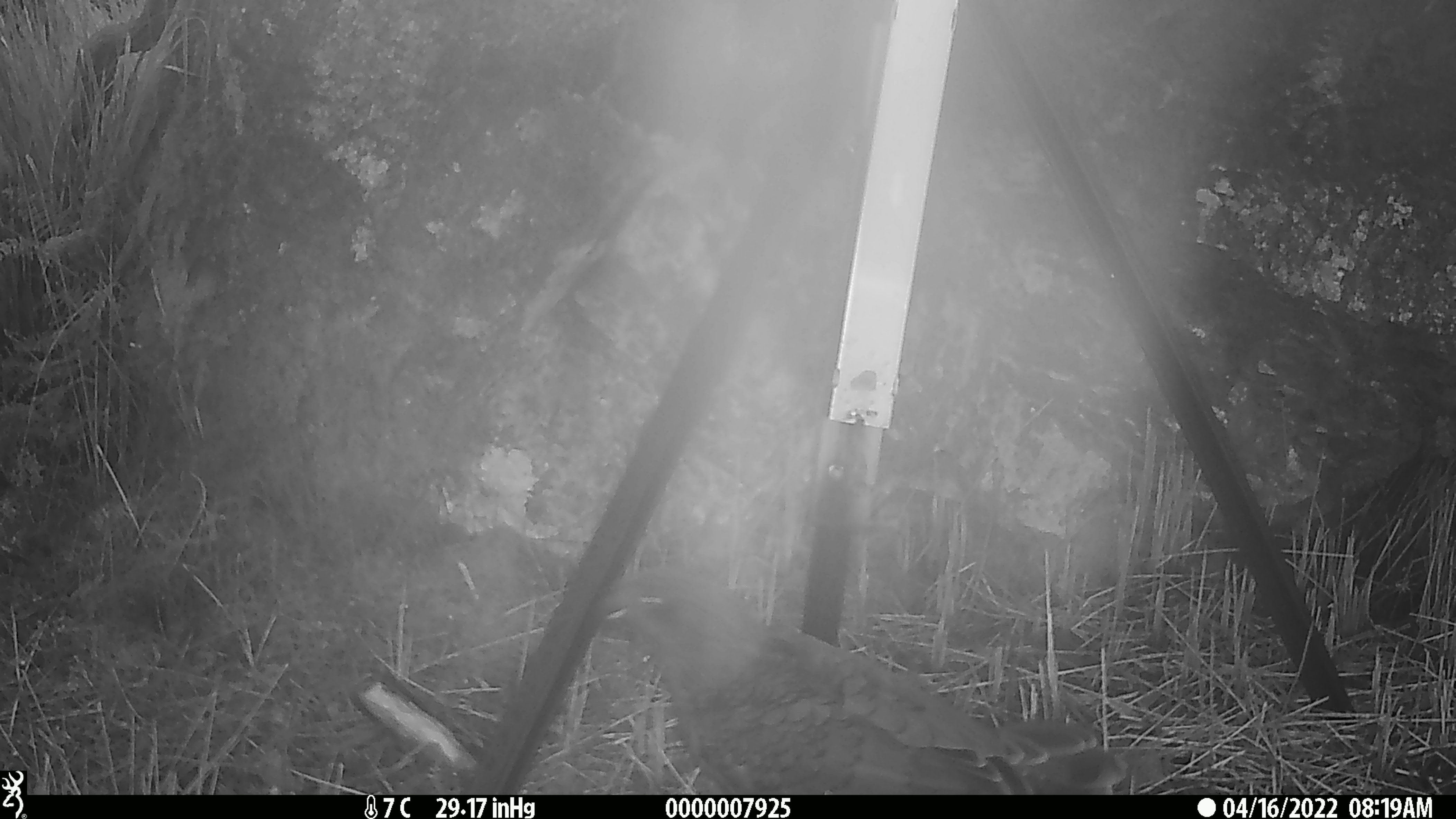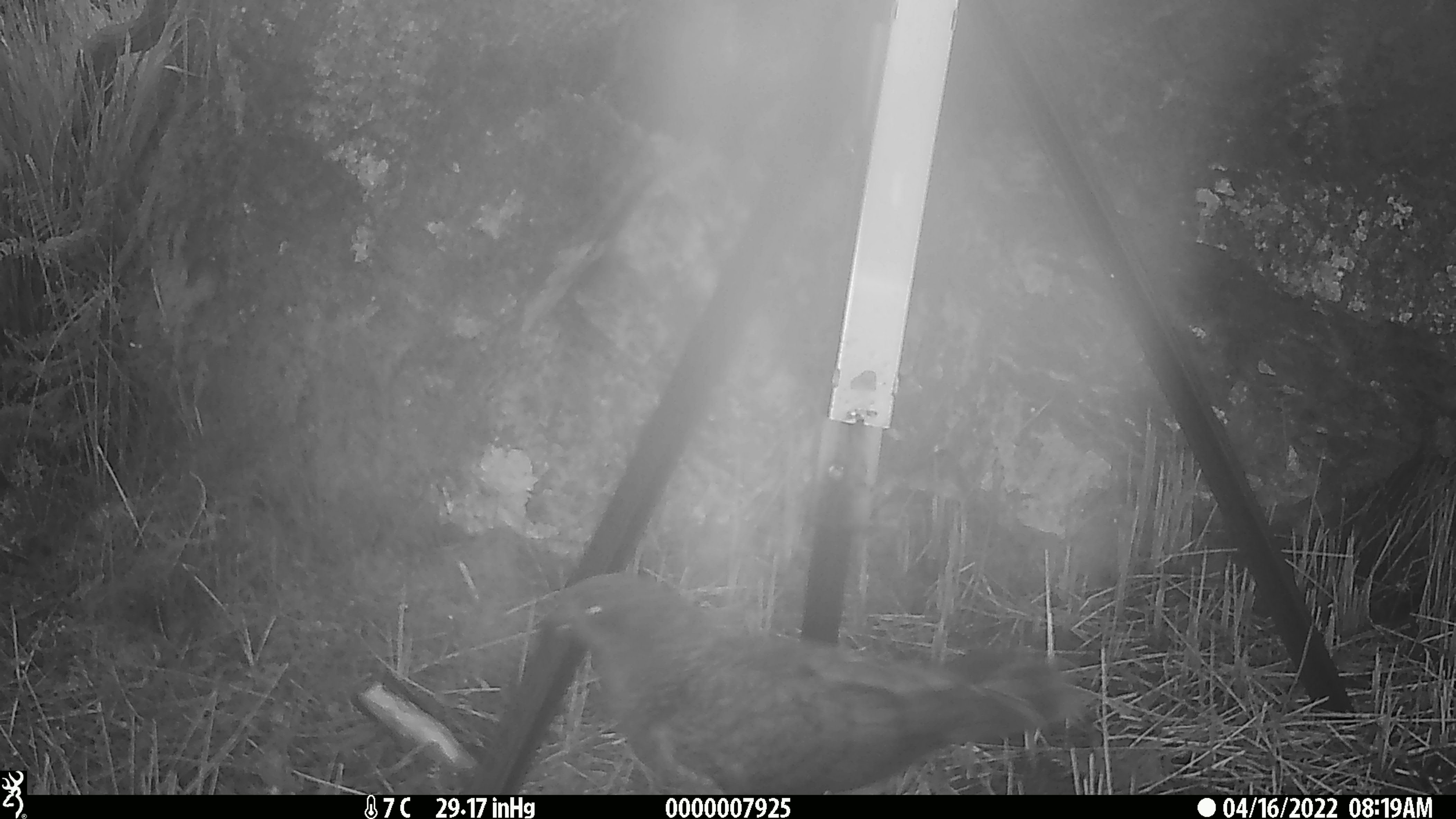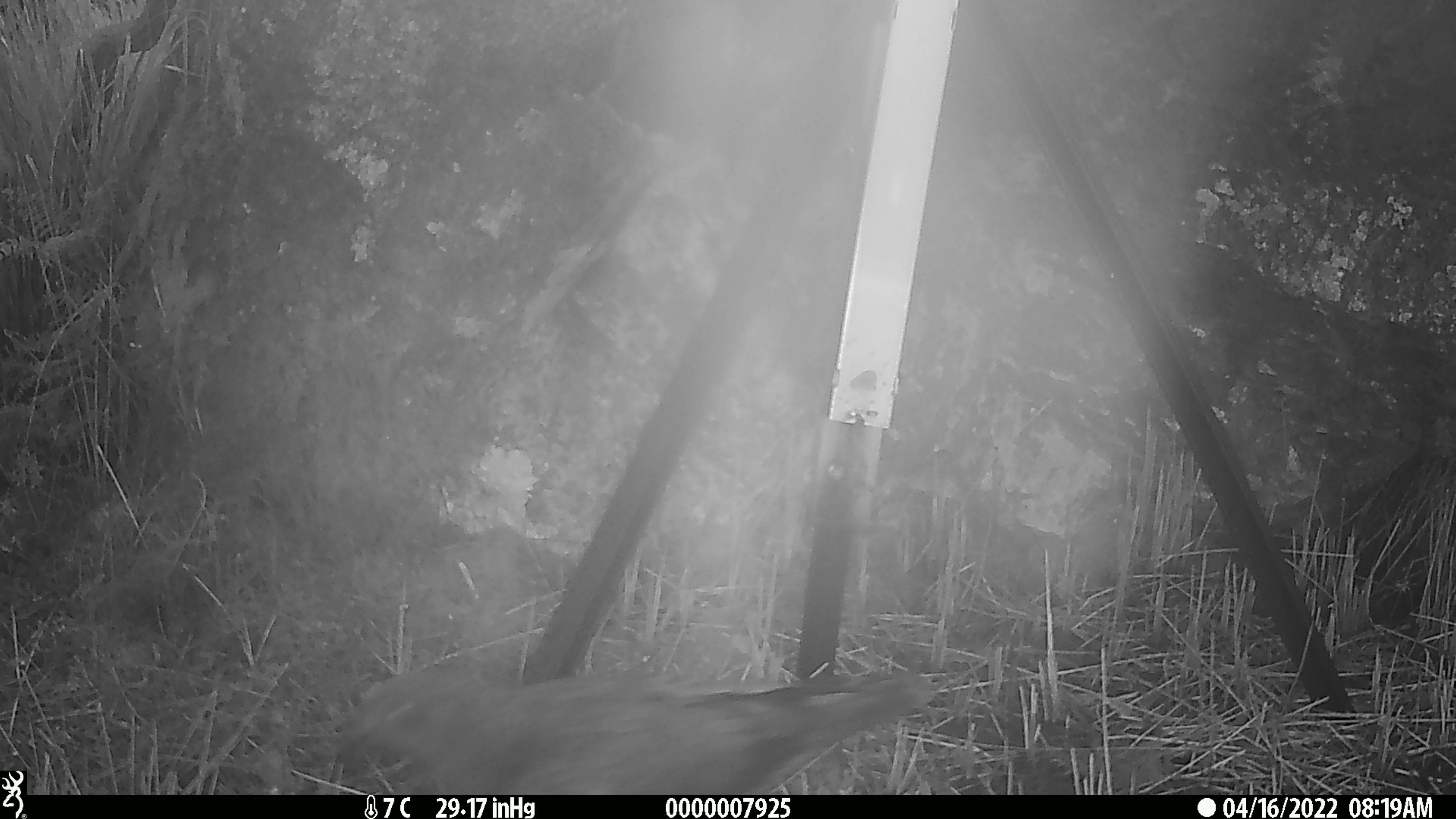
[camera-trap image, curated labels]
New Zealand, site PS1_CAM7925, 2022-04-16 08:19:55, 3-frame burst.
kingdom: Animalia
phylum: Chordata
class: Aves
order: Psittaciformes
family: Strigopidae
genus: Nestor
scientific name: Nestor notabilis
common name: kea